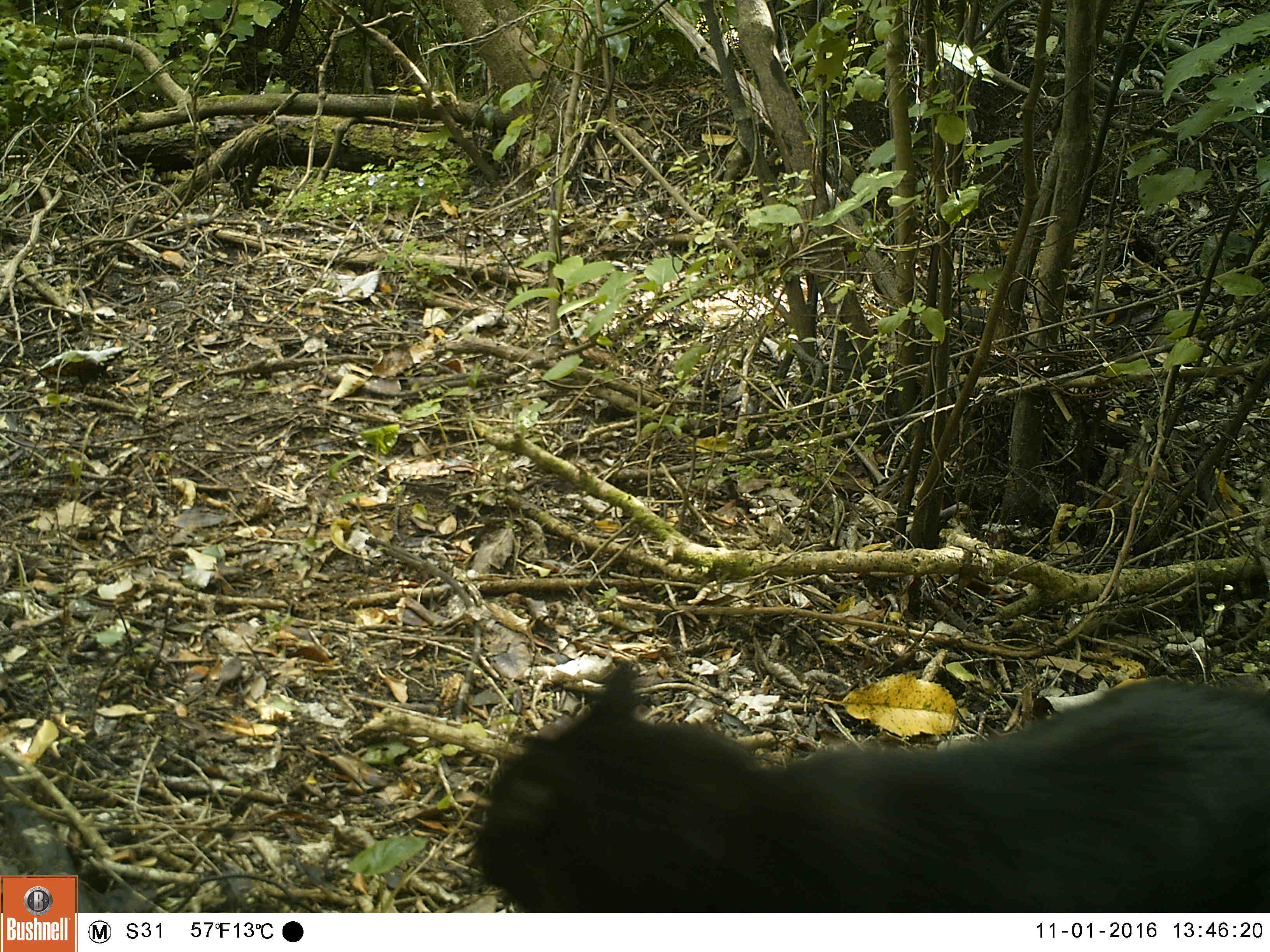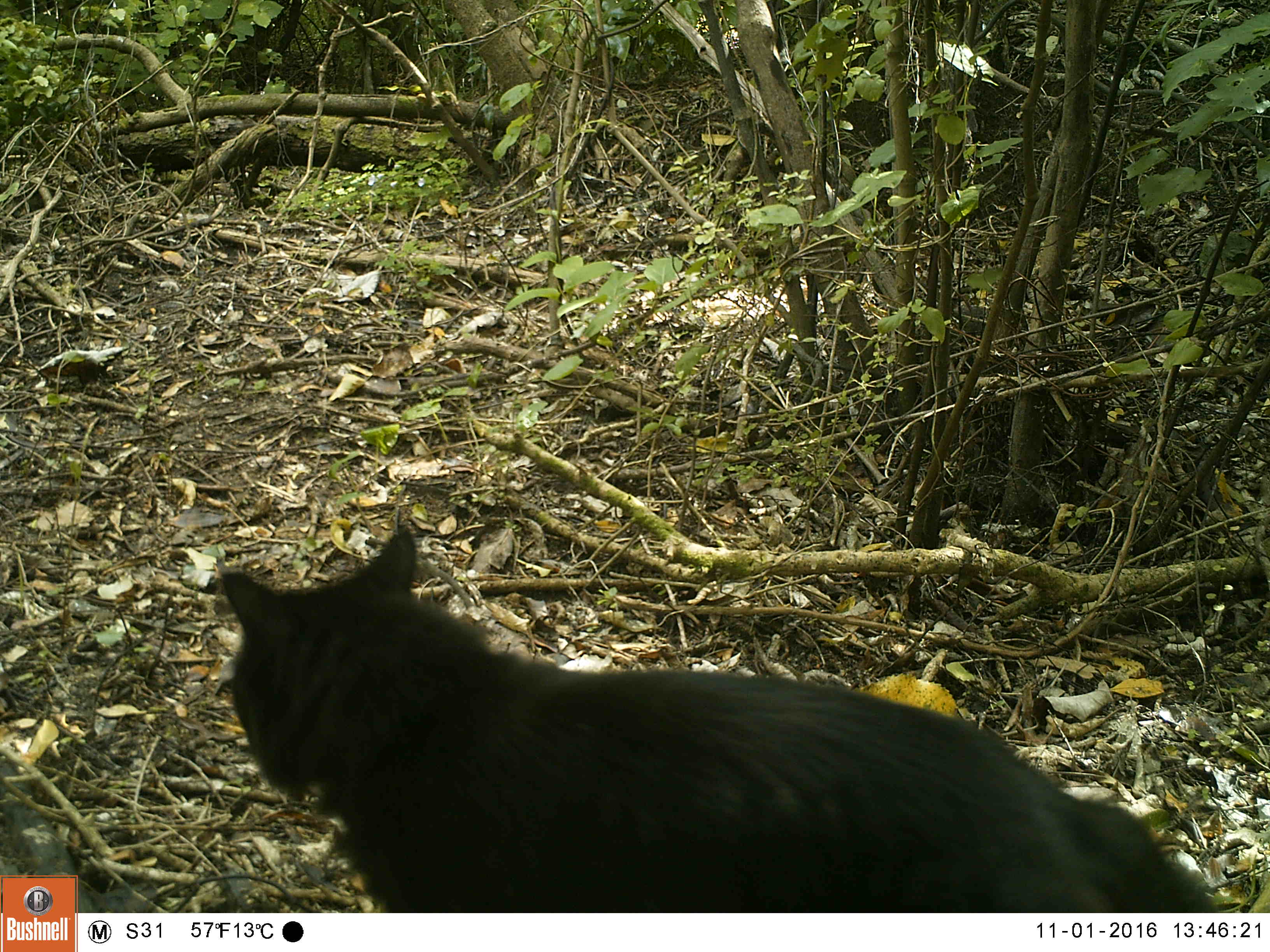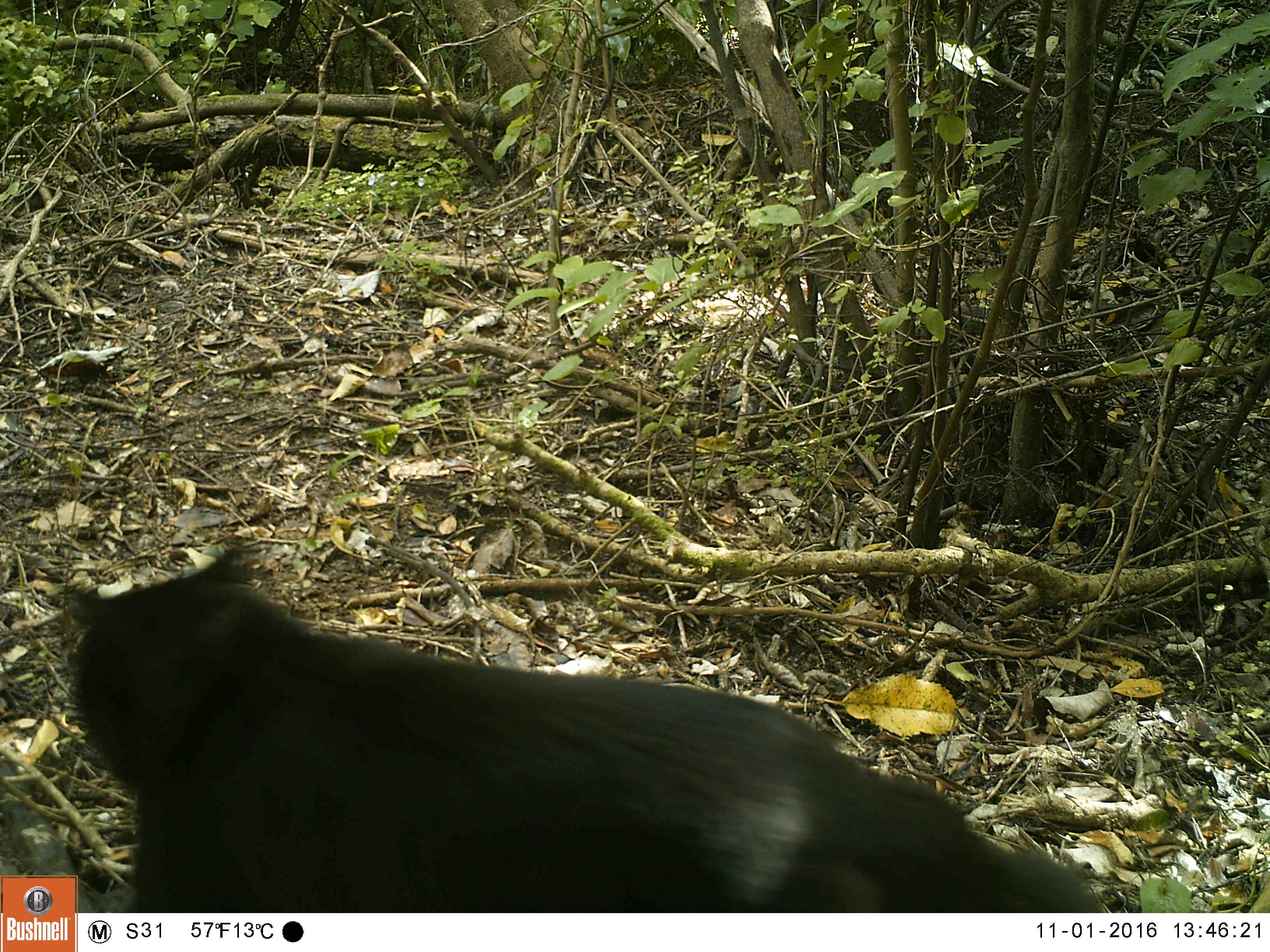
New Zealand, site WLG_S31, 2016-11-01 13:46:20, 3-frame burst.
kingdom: Animalia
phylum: Chordata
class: Mammalia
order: Carnivora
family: Felidae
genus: Felis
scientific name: Felis catus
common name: domestic cat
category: cat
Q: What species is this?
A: Cat (domestic cat) (Felis catus).